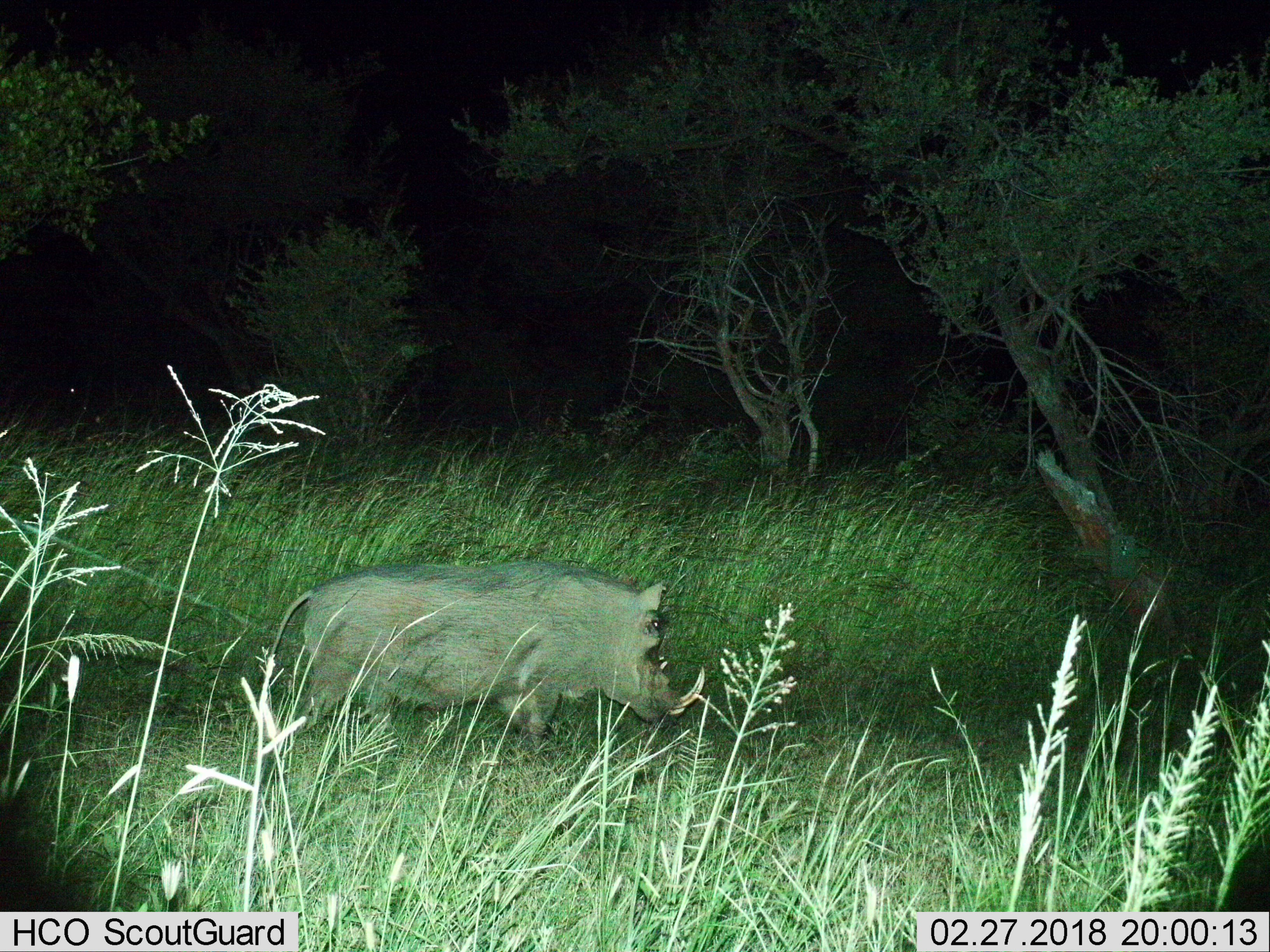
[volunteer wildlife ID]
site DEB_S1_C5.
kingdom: Animalia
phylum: Chordata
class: Mammalia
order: Artiodactyla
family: Suidae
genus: Phacochoerus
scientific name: Phacochoerus africanus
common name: warthog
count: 1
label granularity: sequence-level